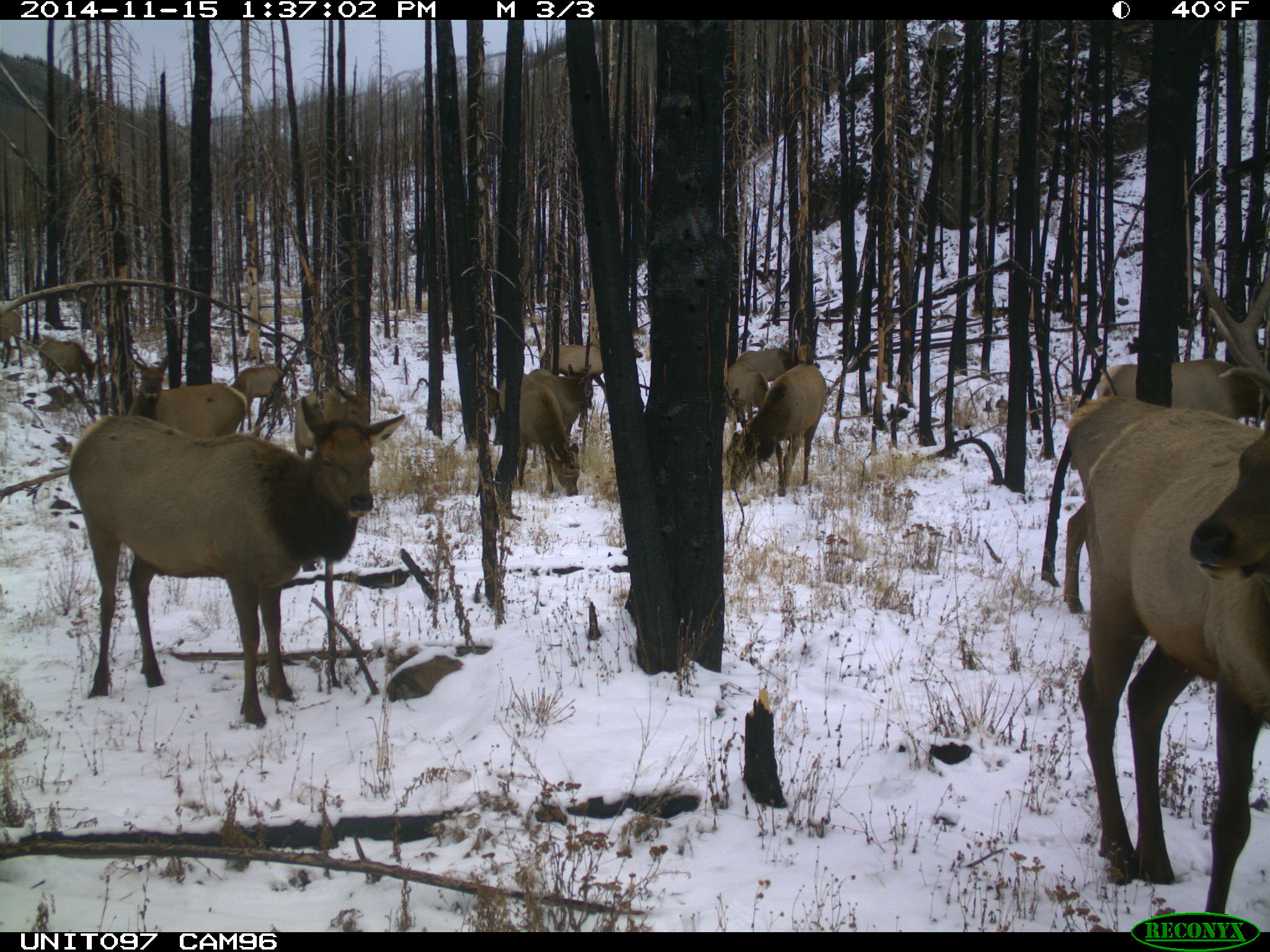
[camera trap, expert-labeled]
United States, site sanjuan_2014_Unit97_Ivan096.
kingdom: Animalia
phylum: Chordata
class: Mammalia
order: Artiodactyla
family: Cervidae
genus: Cervus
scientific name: Cervus elaphus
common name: red deer